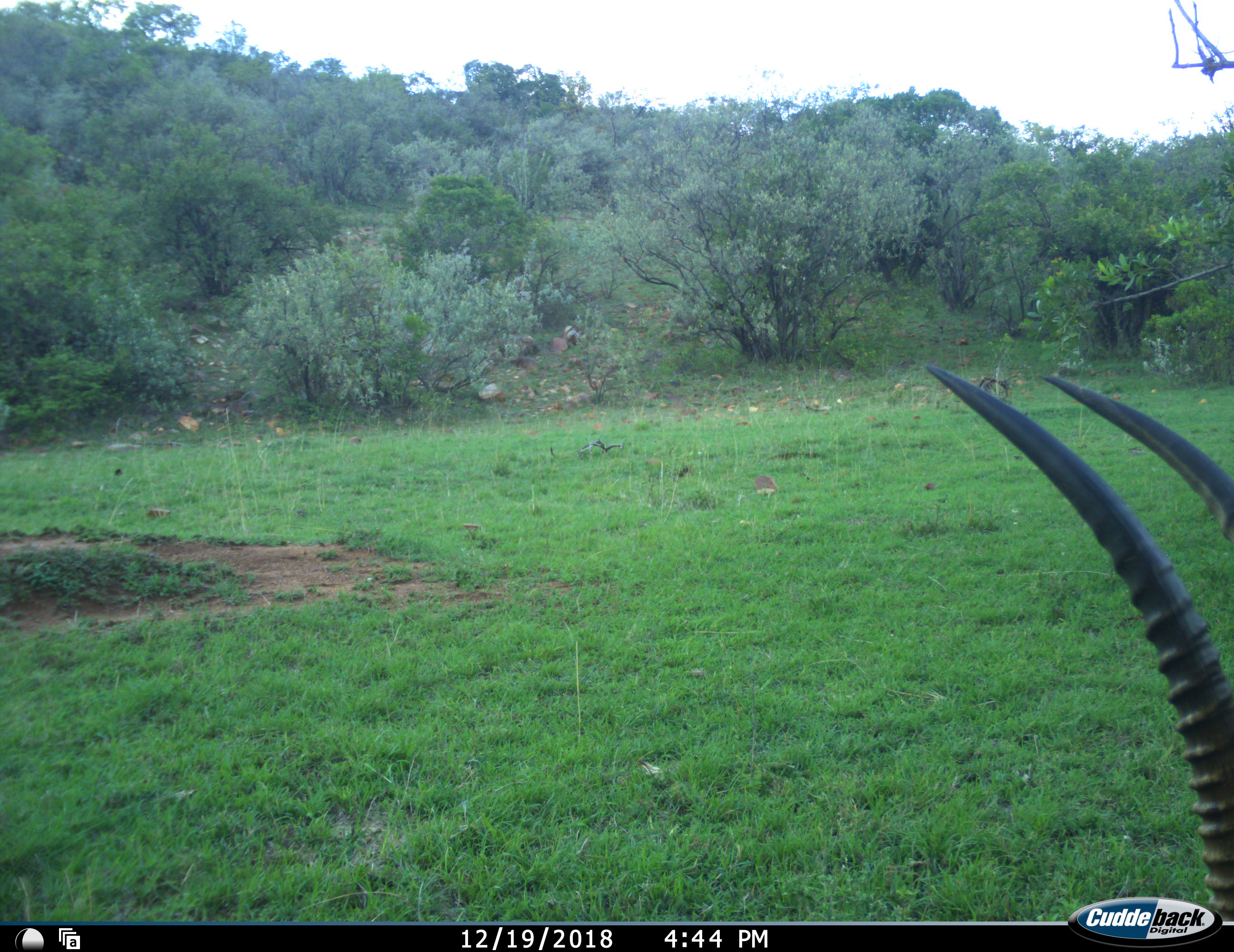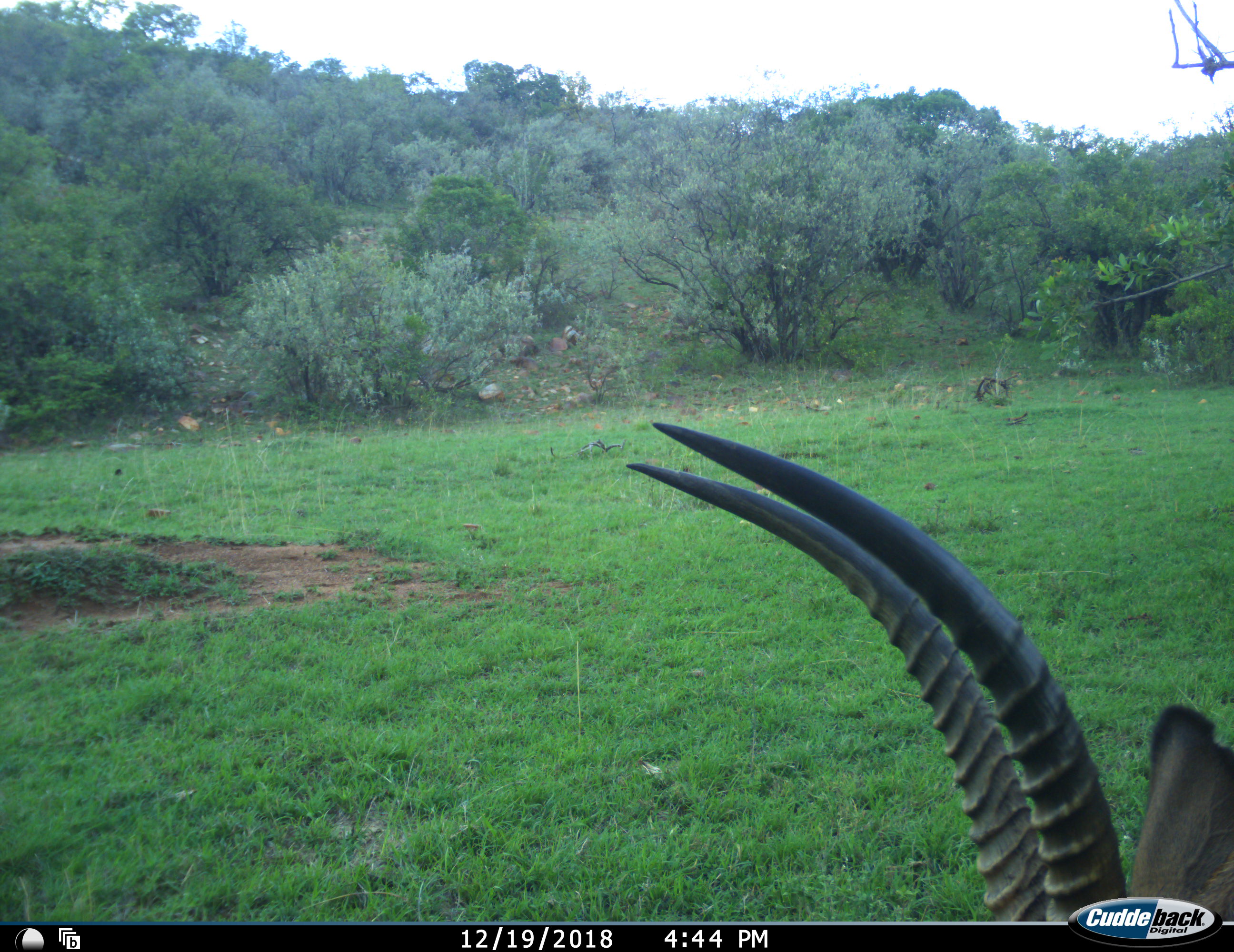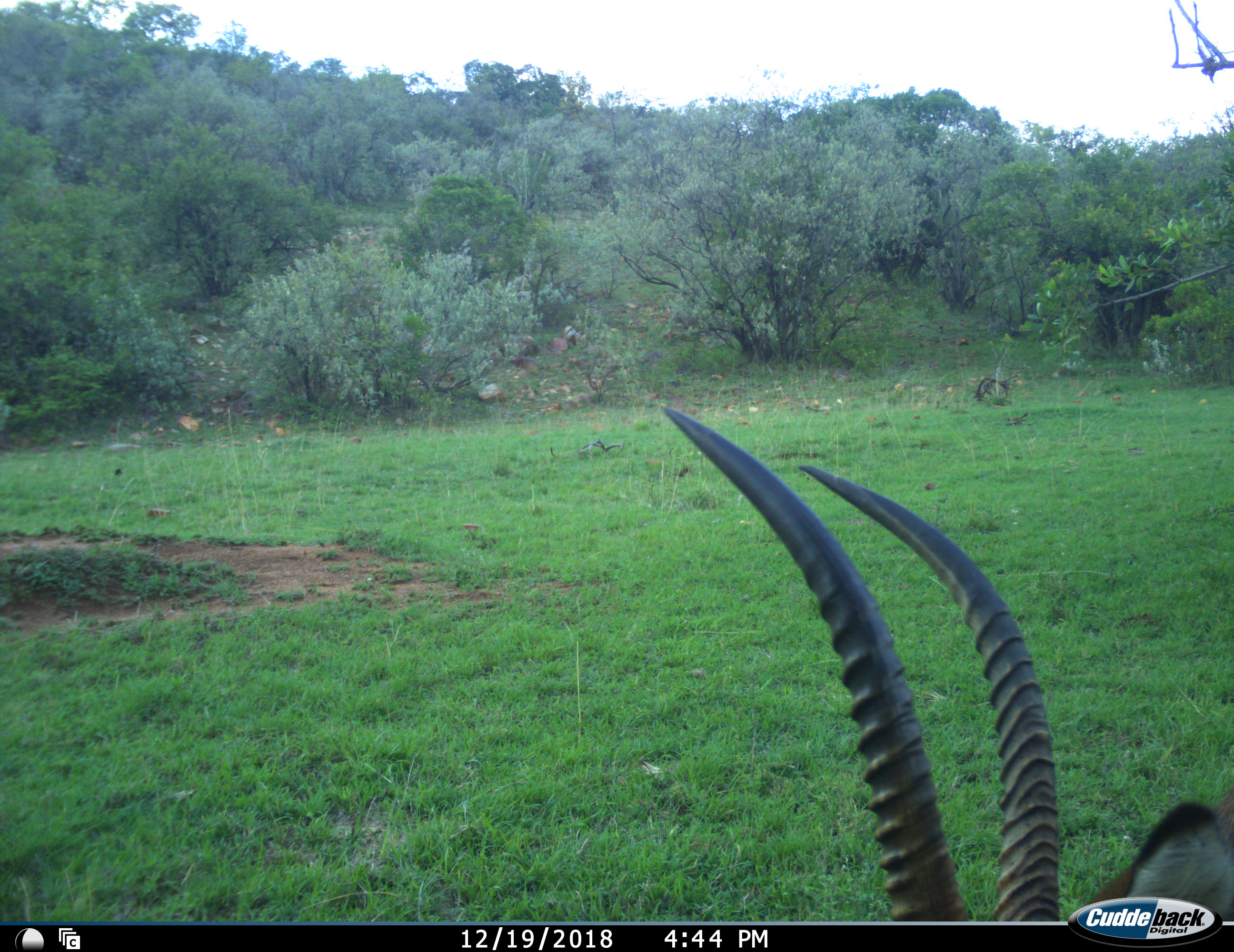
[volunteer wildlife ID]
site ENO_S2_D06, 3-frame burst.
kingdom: Animalia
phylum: Chordata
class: Mammalia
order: Artiodactyla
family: Bovidae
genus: Aepyceros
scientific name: Aepyceros melampus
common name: impala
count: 1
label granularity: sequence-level